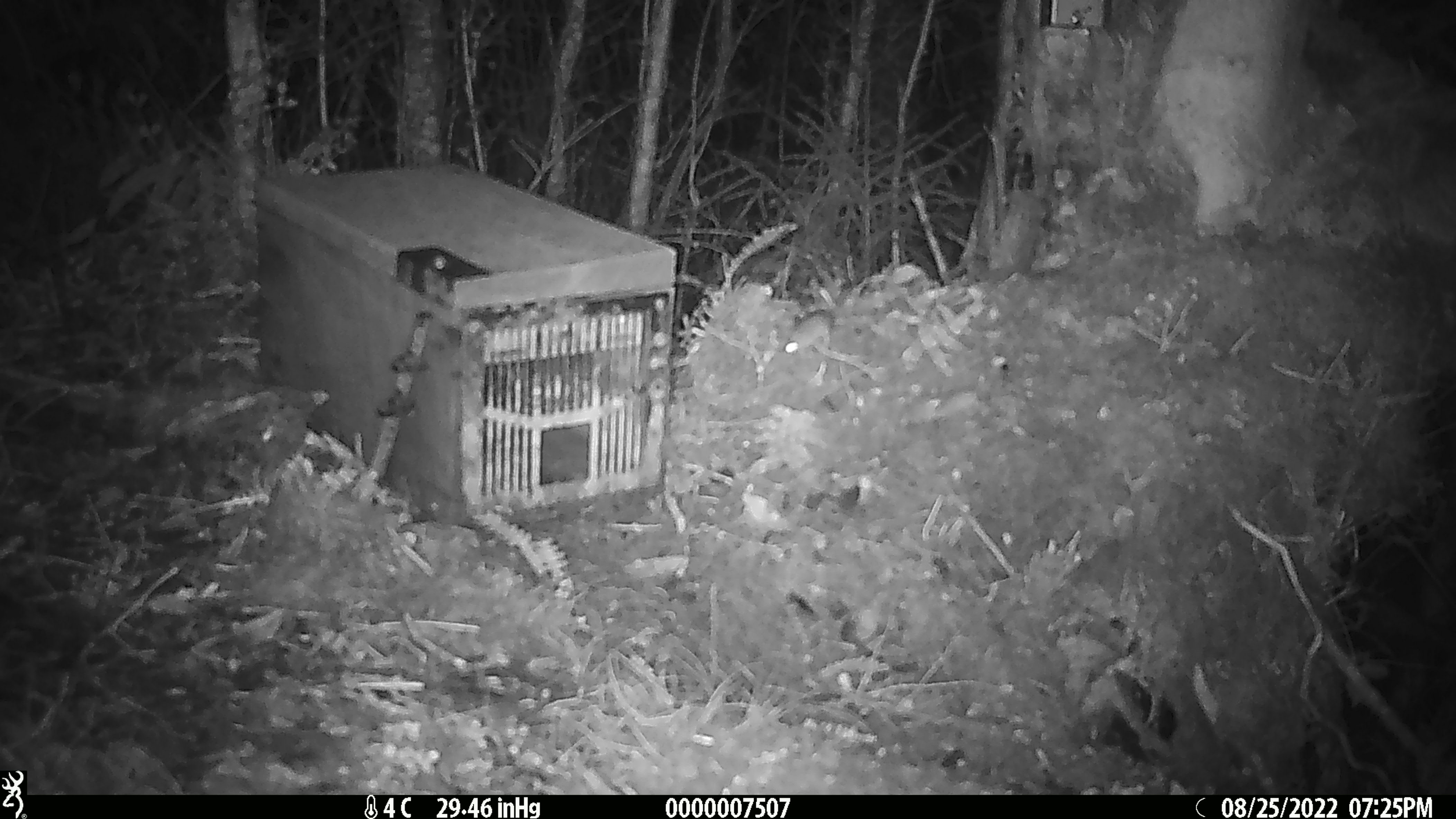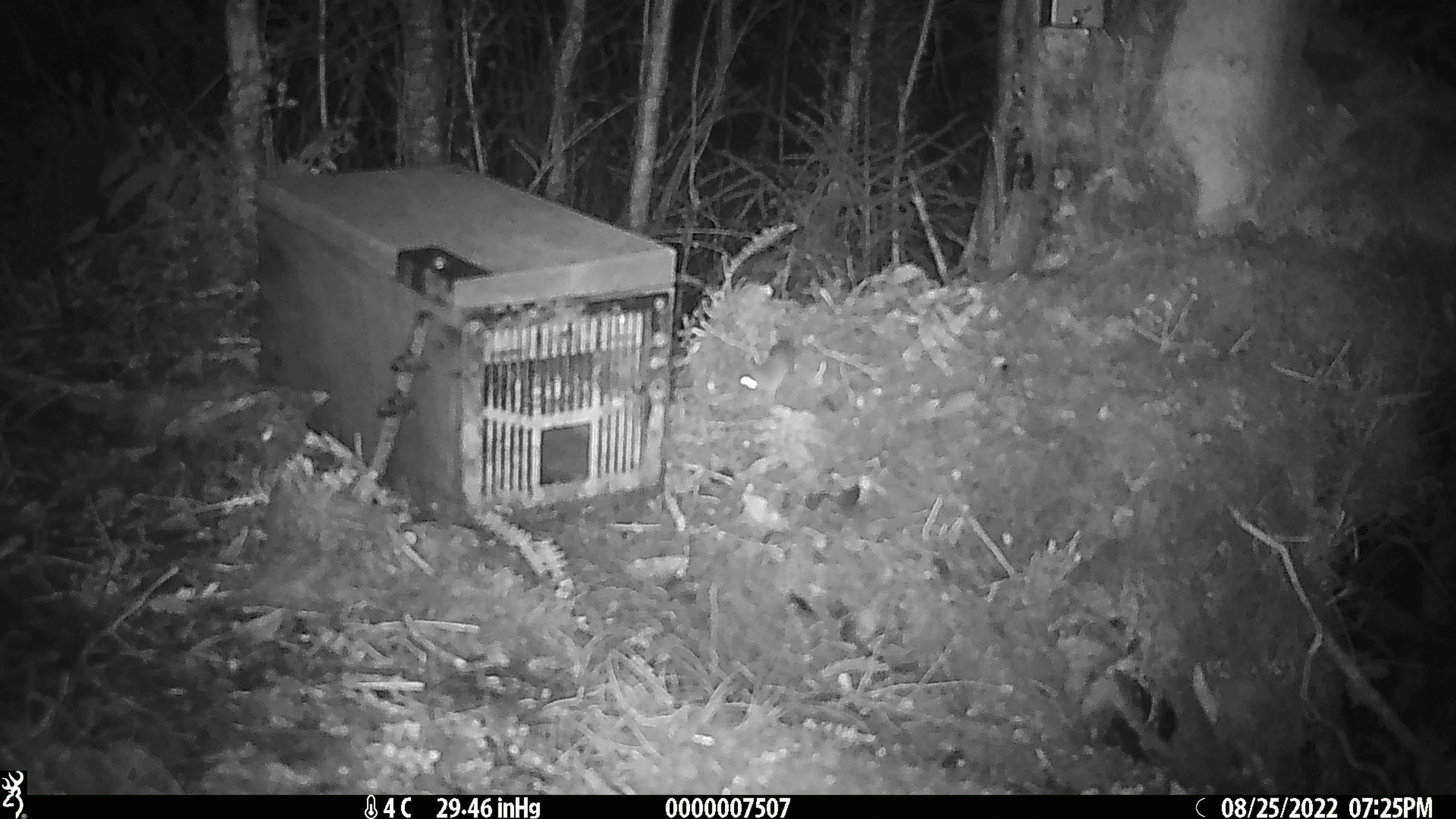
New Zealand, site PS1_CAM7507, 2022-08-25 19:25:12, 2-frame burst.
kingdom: Animalia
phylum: Chordata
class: Mammalia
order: Rodentia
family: Muridae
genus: Mus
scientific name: Mus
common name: mouse